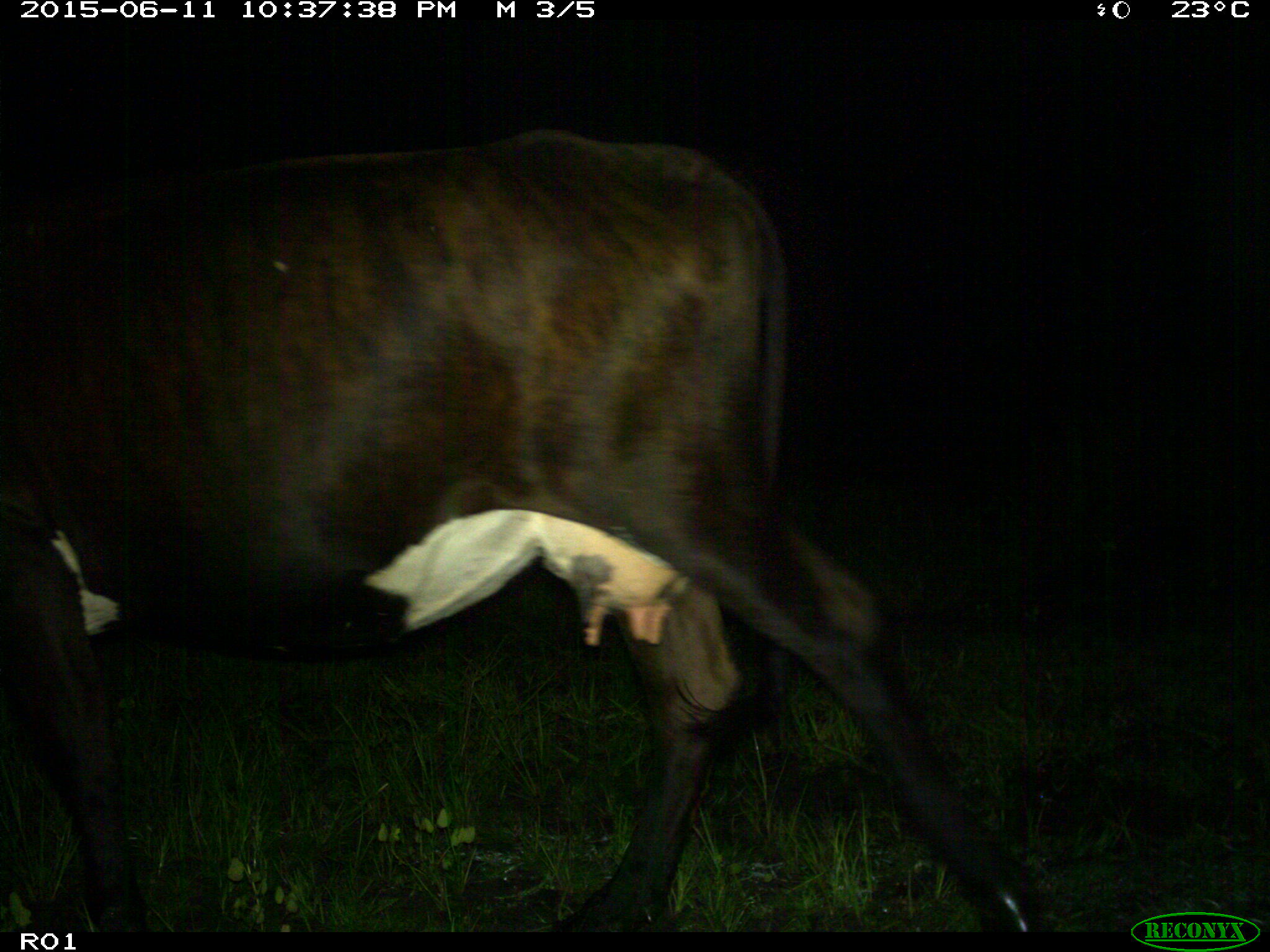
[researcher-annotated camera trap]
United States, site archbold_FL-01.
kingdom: Animalia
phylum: Chordata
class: Mammalia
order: Artiodactyla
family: Bovidae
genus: Bos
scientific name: Bos taurus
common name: domestic cow